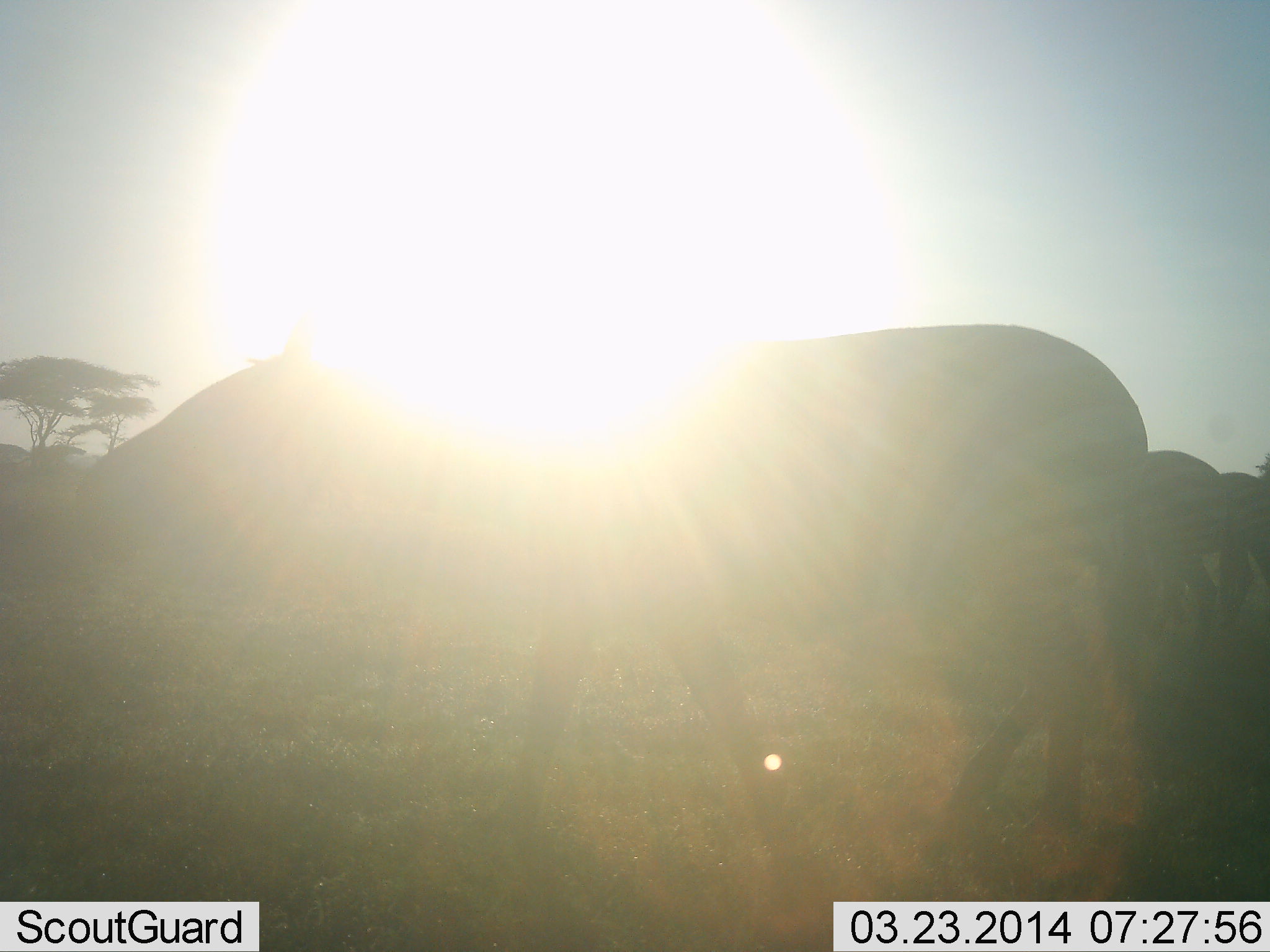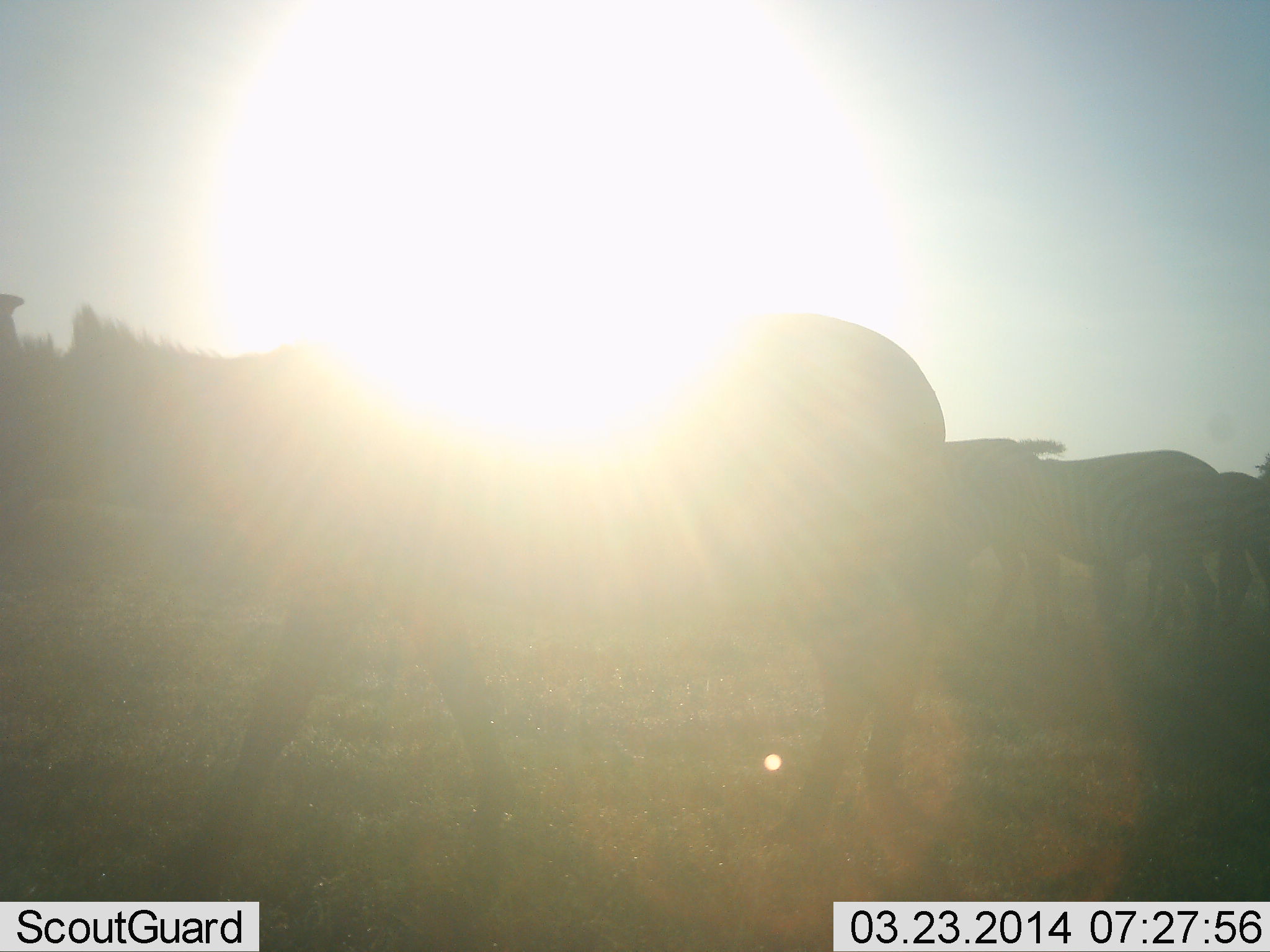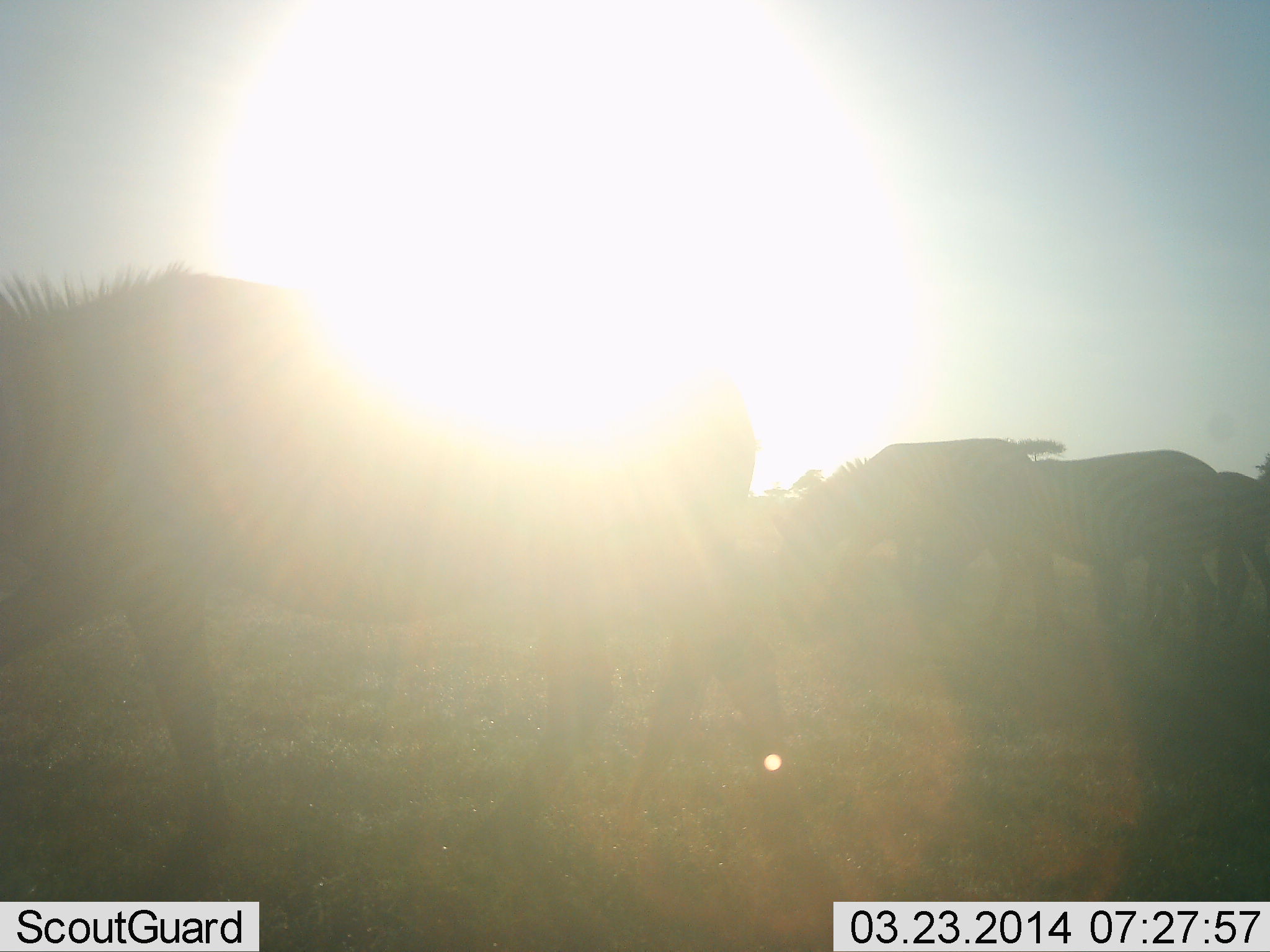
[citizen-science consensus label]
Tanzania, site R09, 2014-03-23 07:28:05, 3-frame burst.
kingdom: Animalia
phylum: Chordata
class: Mammalia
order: Perissodactyla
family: Equidae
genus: Equus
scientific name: Equus quagga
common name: plains zebra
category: zebra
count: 4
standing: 50%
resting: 0%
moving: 70%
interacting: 0%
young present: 0%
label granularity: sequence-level